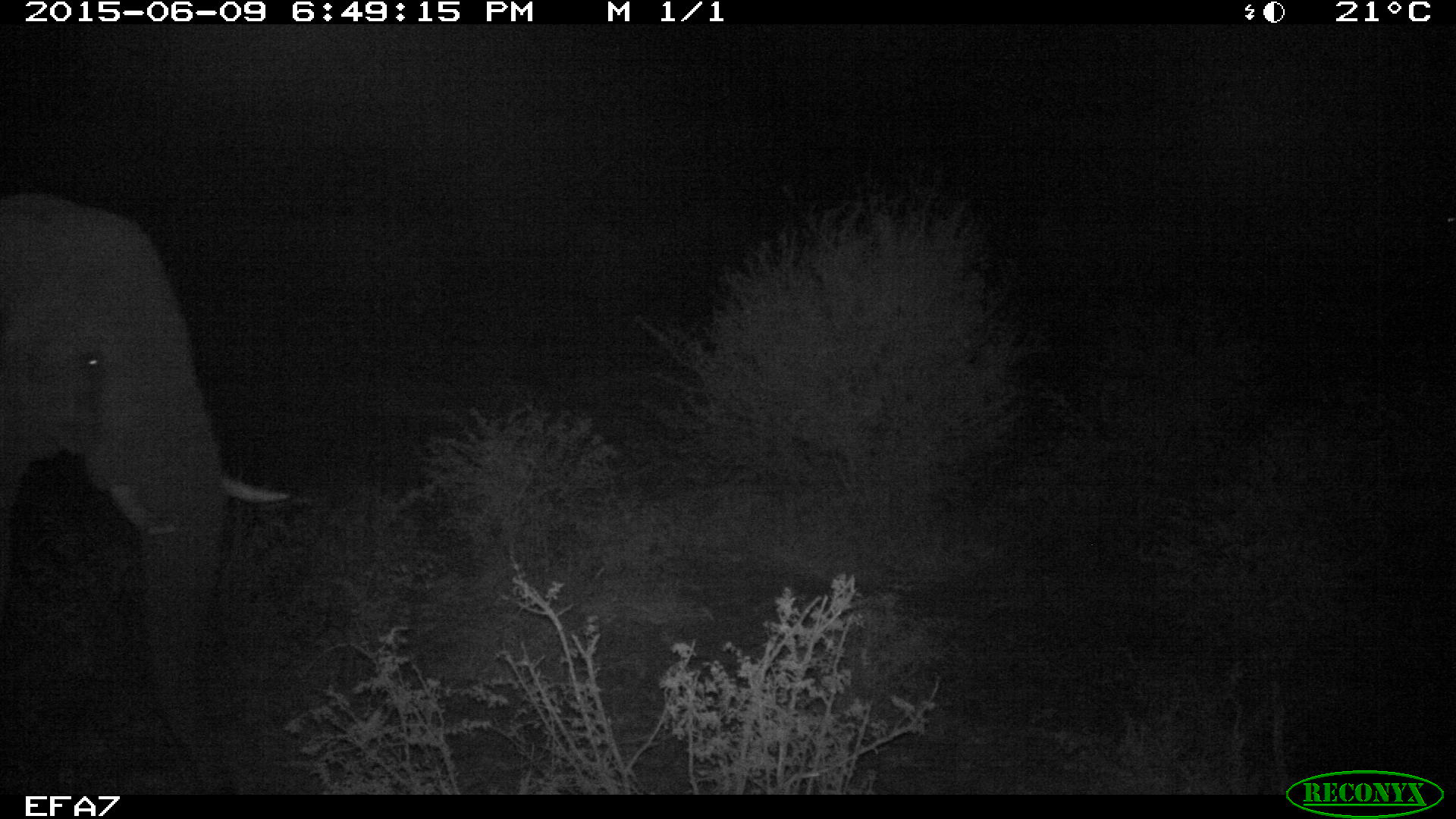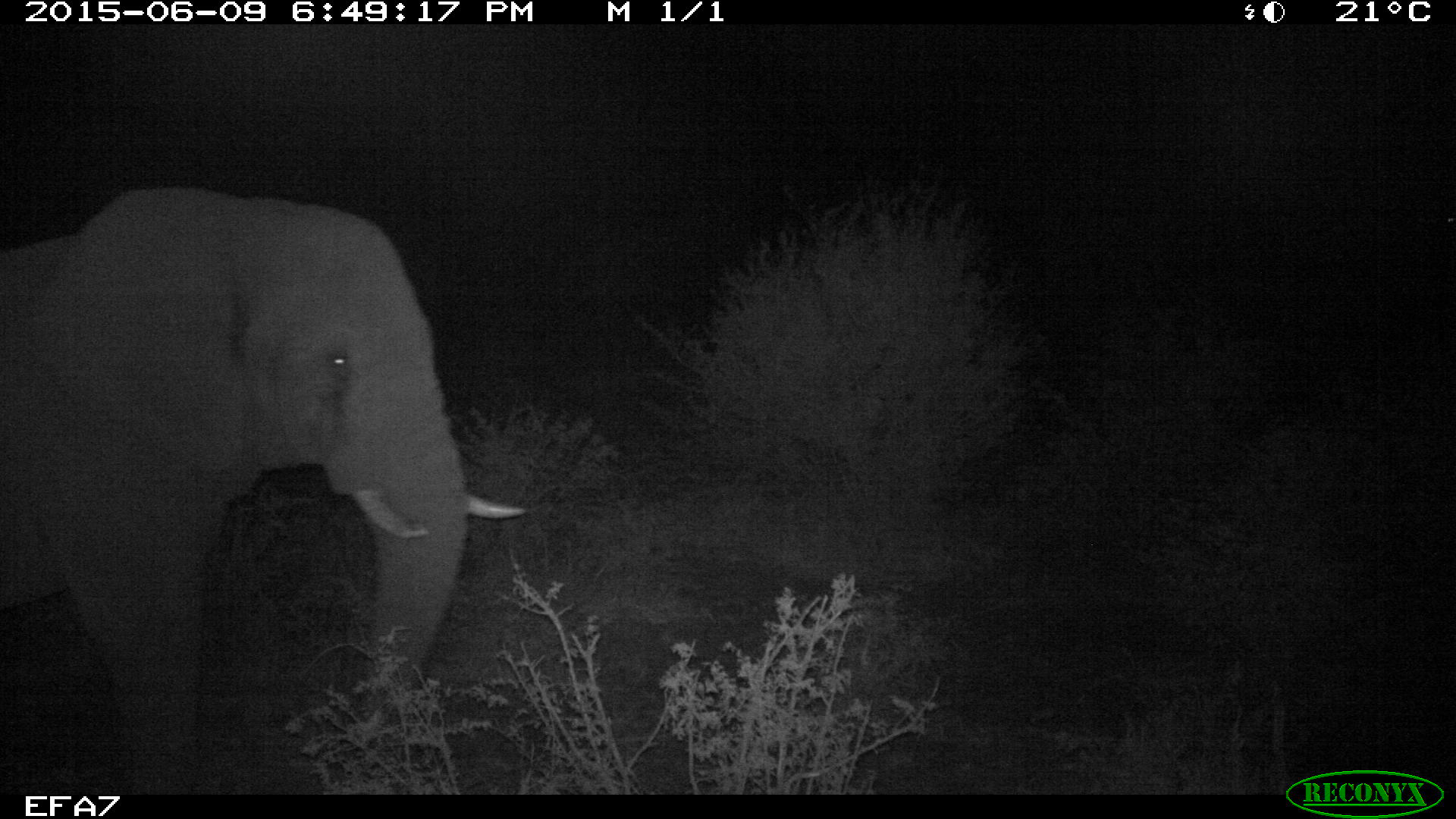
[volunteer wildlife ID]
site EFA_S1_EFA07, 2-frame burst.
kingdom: Animalia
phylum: Chordata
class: Mammalia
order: Proboscidea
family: Elephantidae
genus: Loxodonta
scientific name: Loxodonta africana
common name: african bush elephant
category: elephant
Elephant (african bush elephant) (Loxodonta africana), count 1. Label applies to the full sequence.